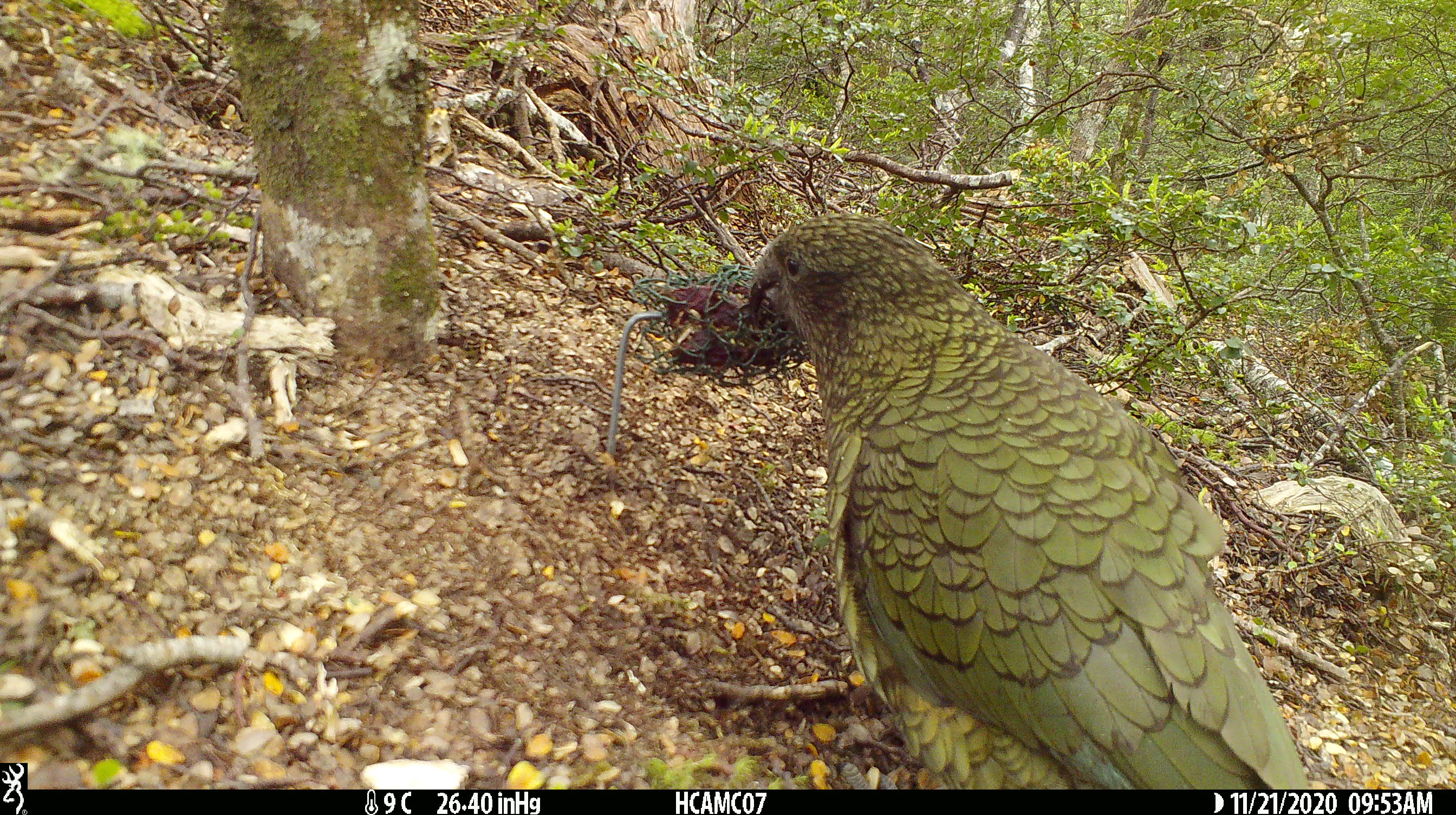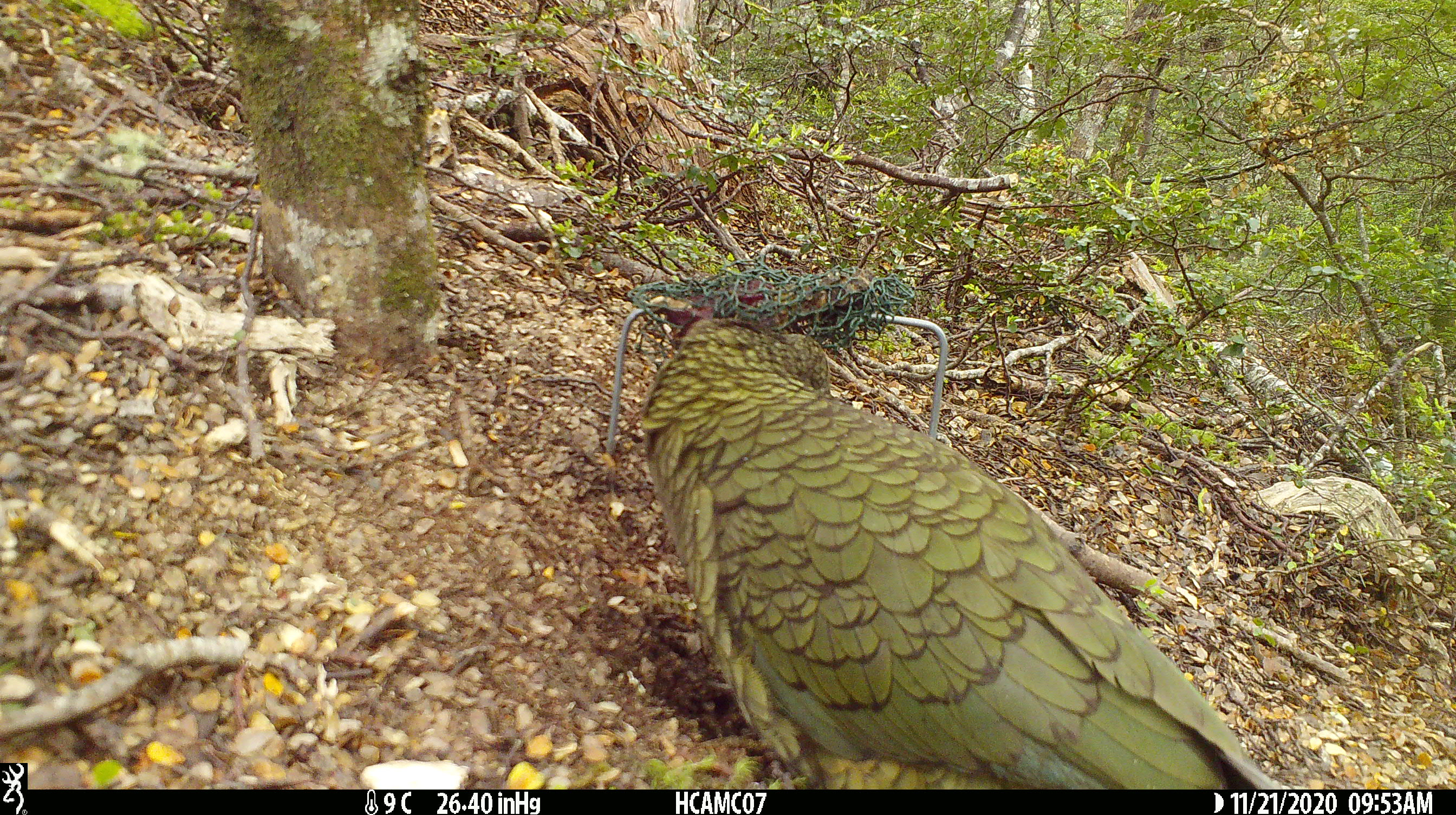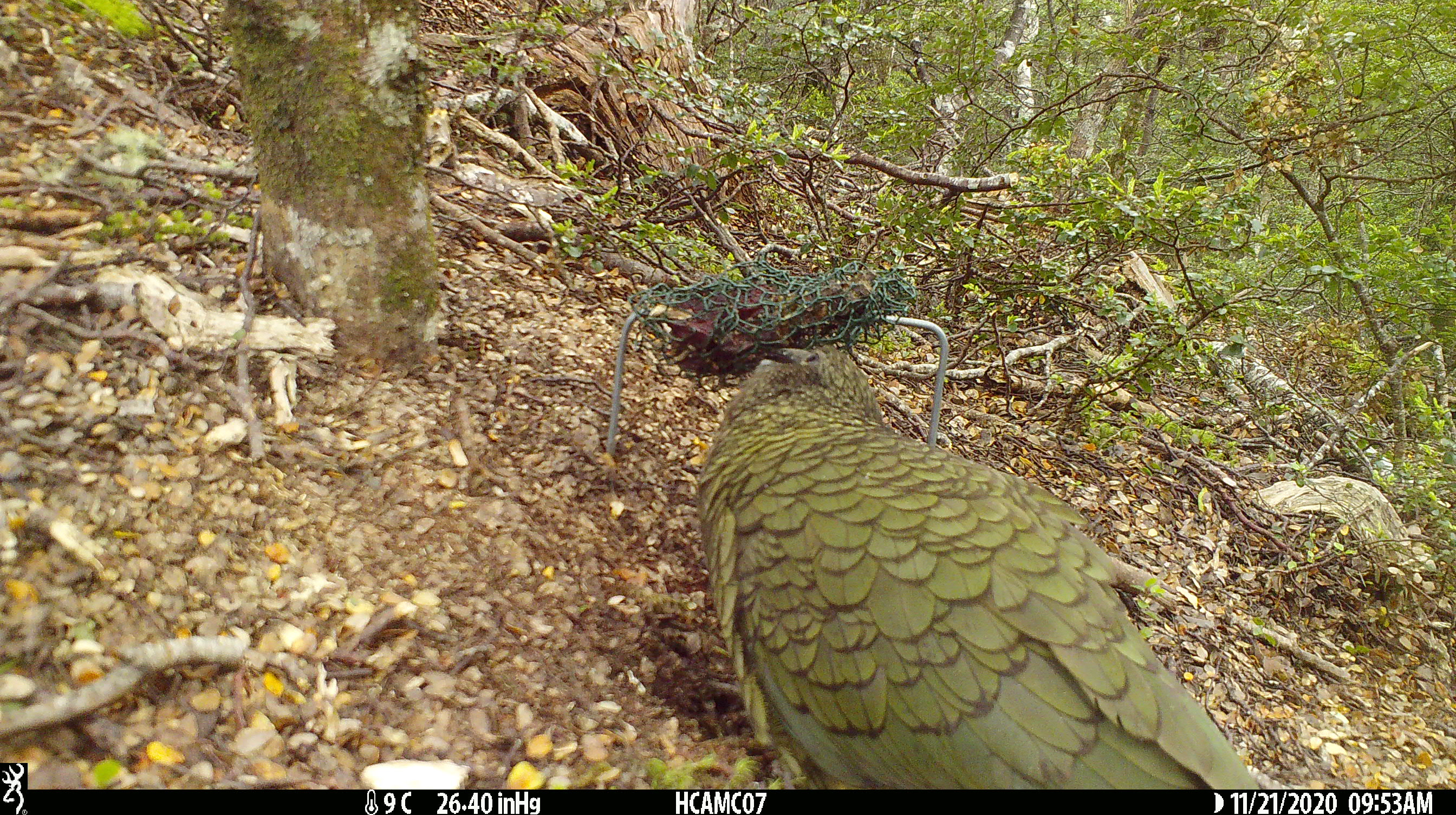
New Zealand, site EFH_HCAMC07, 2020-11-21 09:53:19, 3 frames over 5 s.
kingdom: Animalia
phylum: Chordata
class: Aves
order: Psittaciformes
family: Strigopidae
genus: Nestor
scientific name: Nestor notabilis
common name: kea